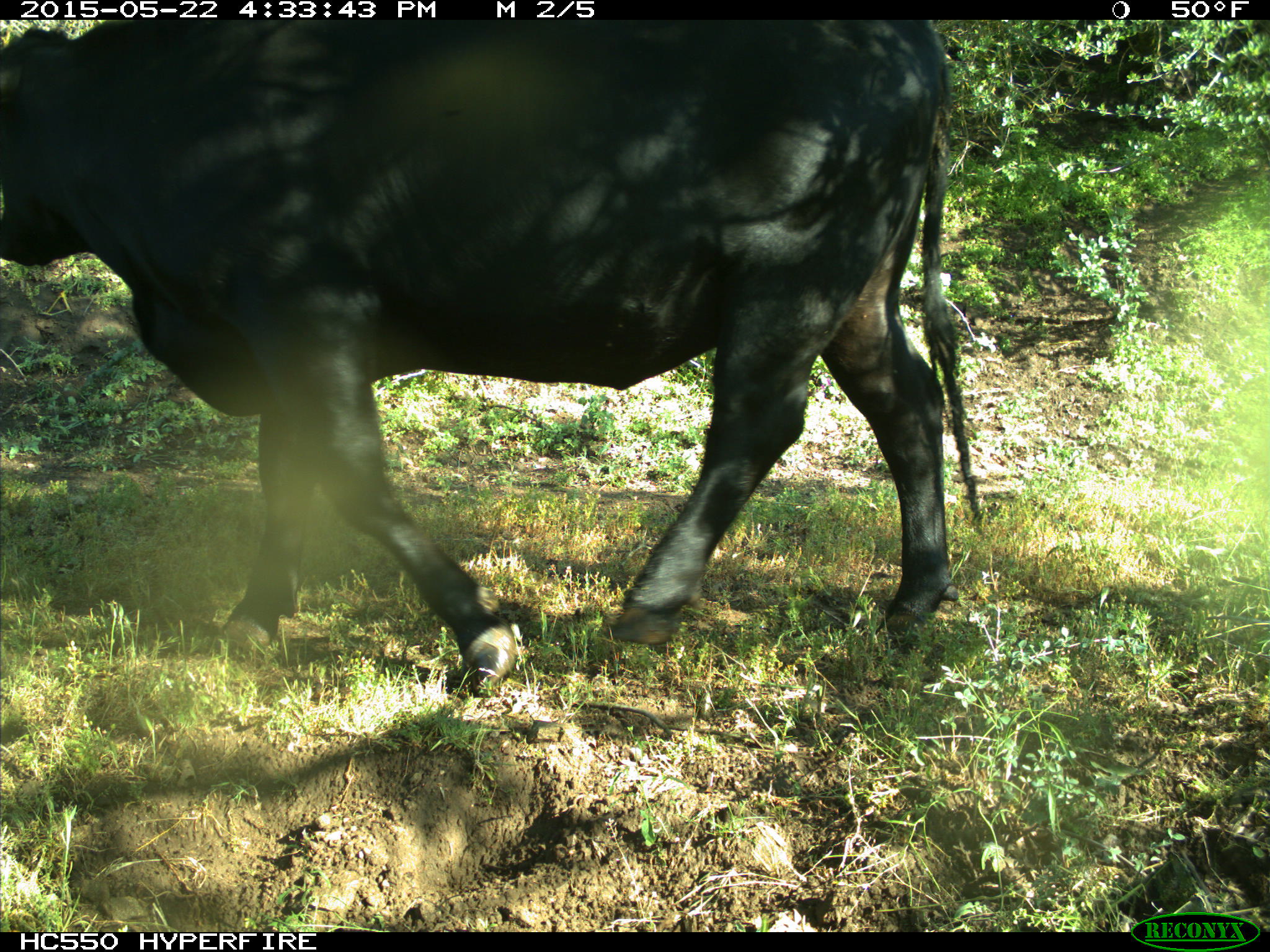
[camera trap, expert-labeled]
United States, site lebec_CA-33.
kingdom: Animalia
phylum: Chordata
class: Mammalia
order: Artiodactyla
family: Bovidae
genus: Bos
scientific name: Bos taurus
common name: domestic cow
Bos taurus (domestic cow).